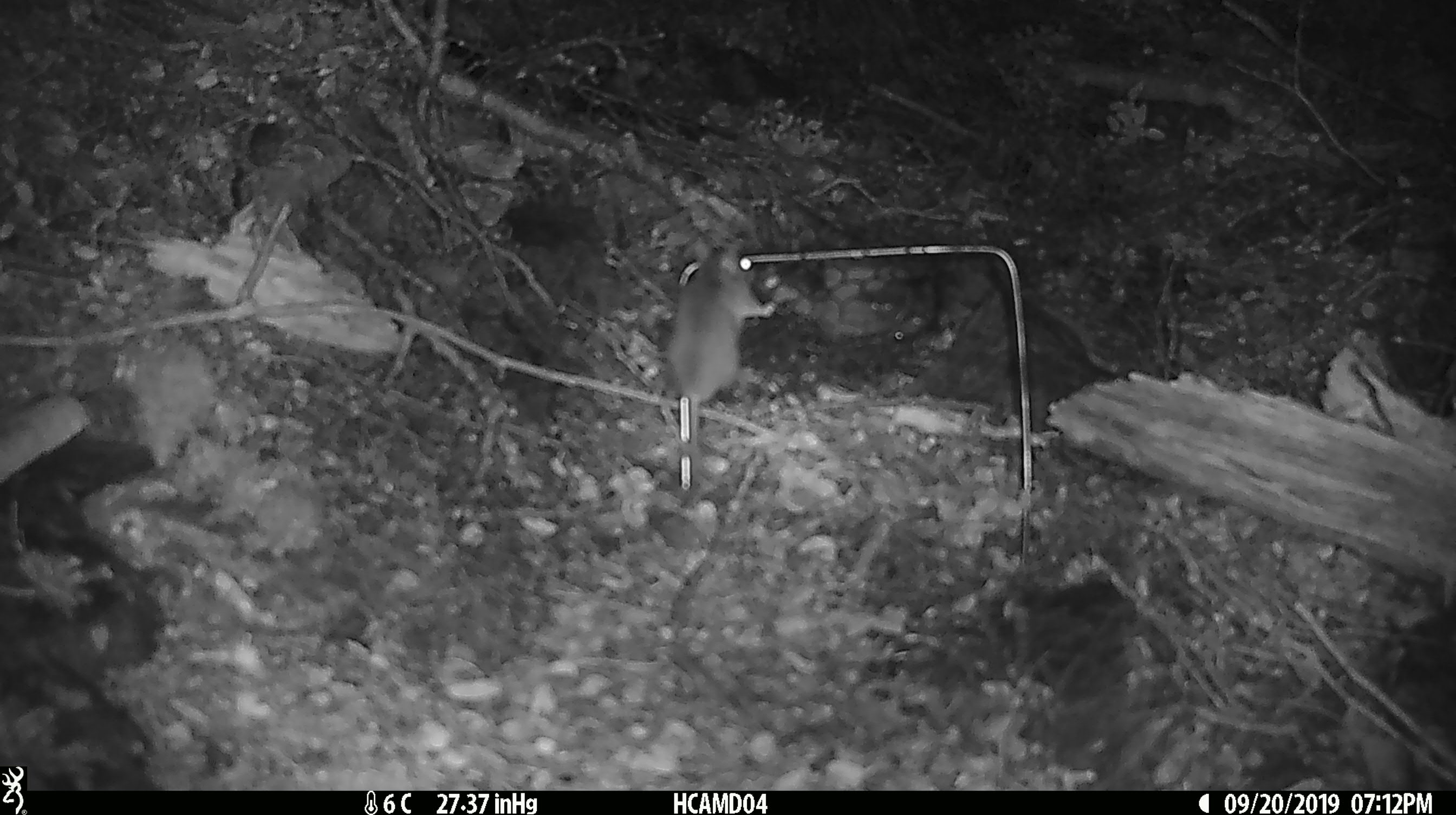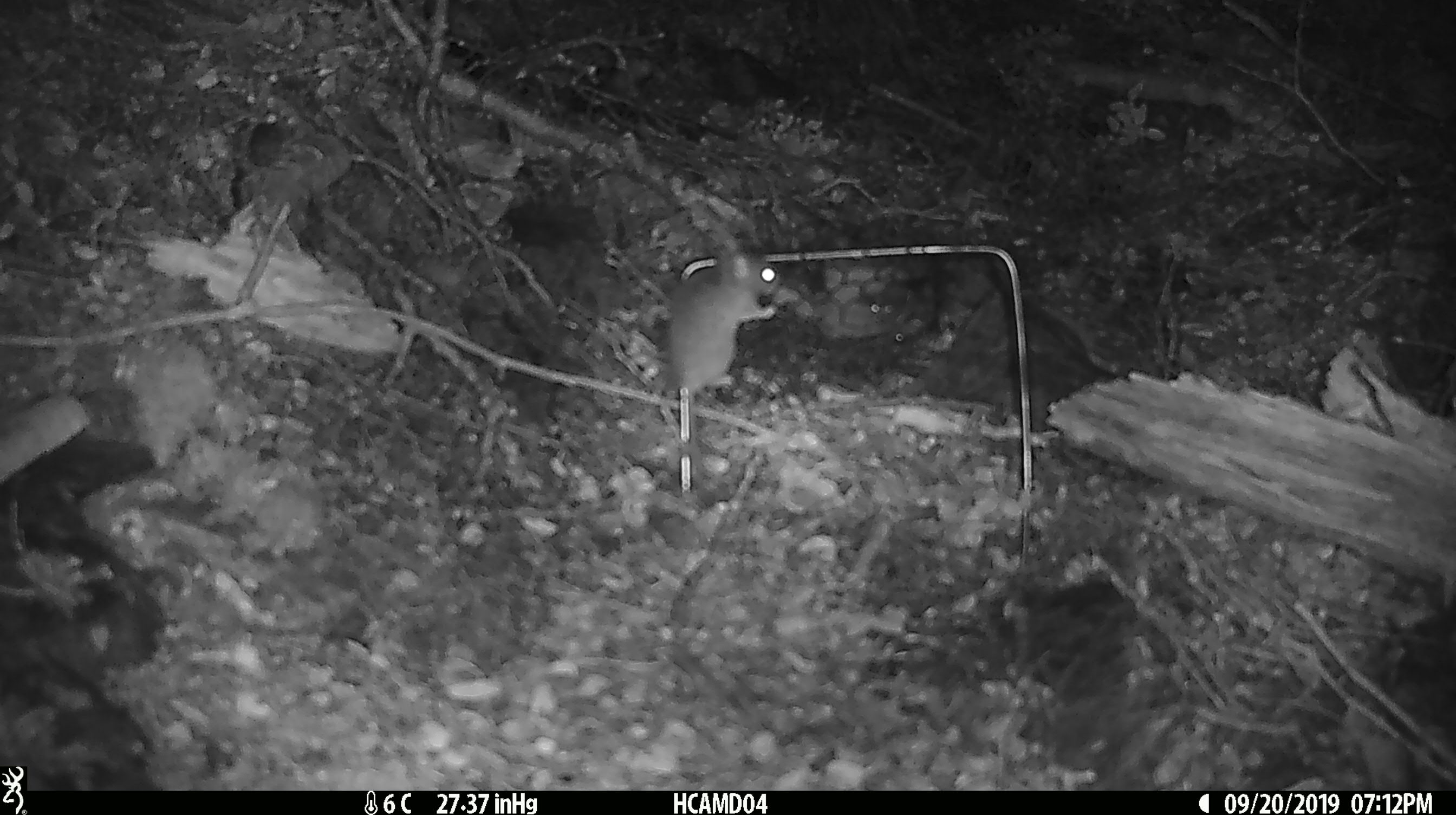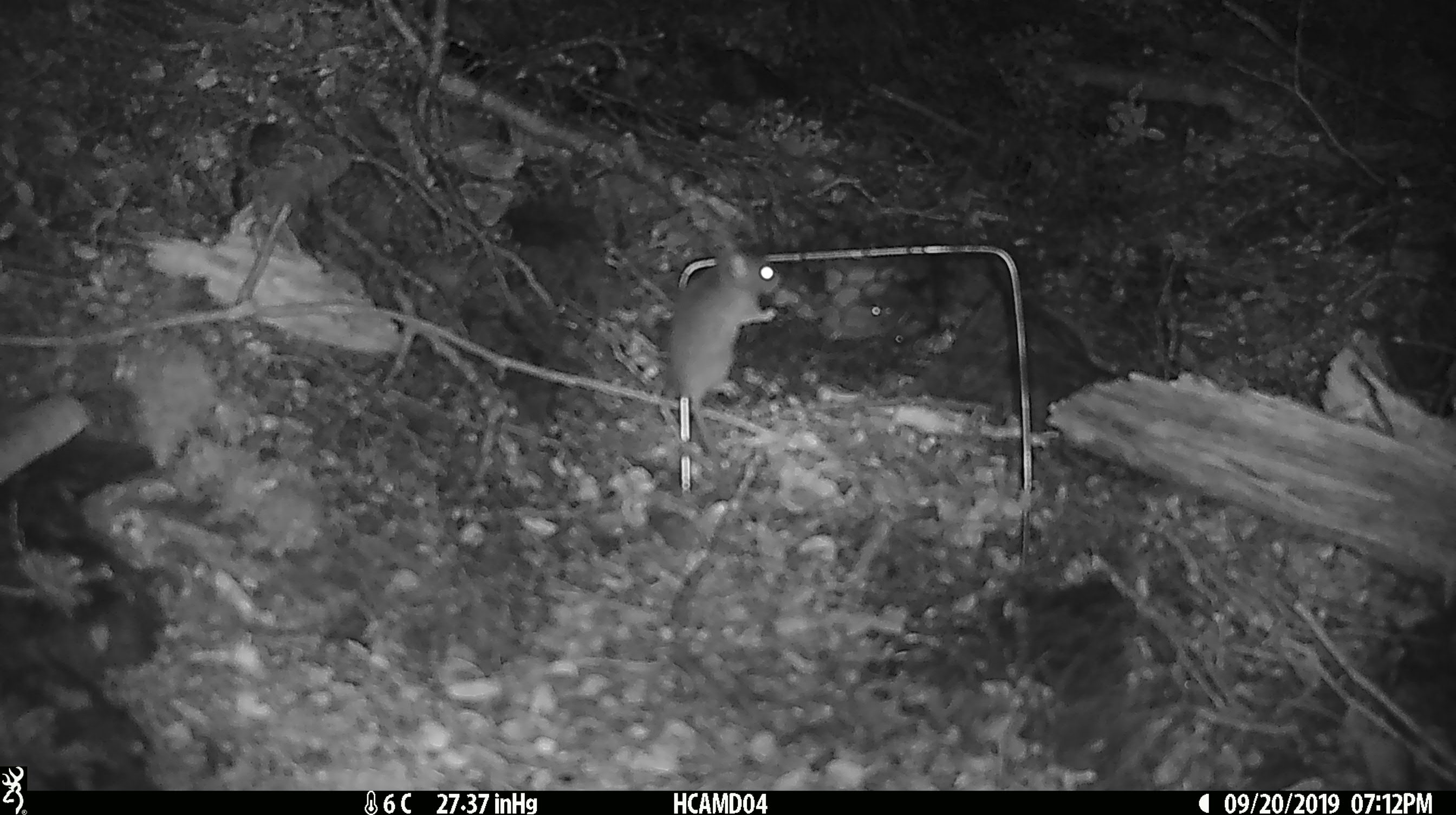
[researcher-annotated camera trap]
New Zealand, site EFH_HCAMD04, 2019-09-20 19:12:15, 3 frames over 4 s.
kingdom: Animalia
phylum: Chordata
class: Mammalia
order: Rodentia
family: Muridae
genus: Mus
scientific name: Mus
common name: mouse